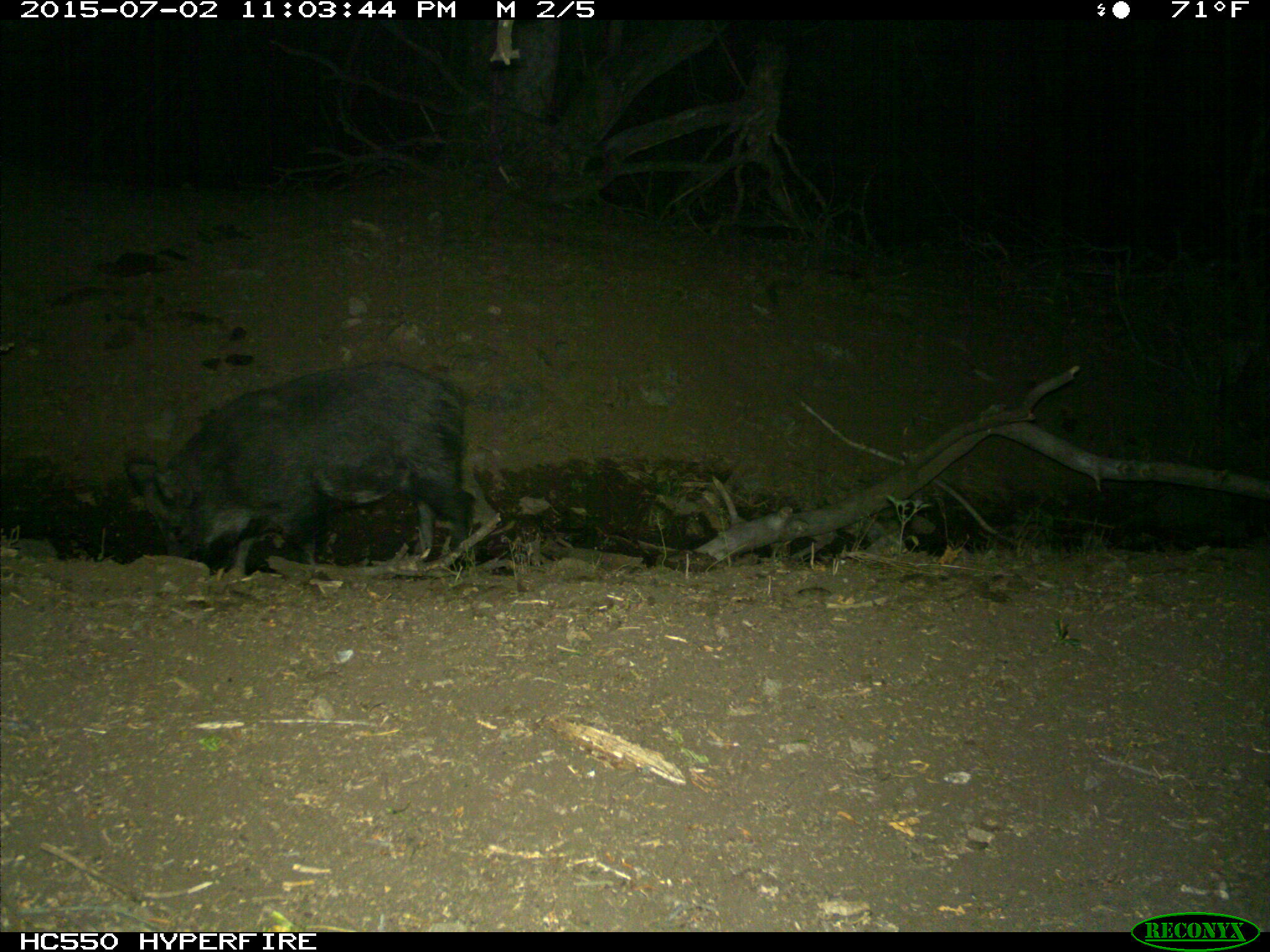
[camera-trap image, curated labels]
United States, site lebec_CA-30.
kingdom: Animalia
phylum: Chordata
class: Mammalia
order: Artiodactyla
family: Suidae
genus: Sus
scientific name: Sus scrofa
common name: wild boar